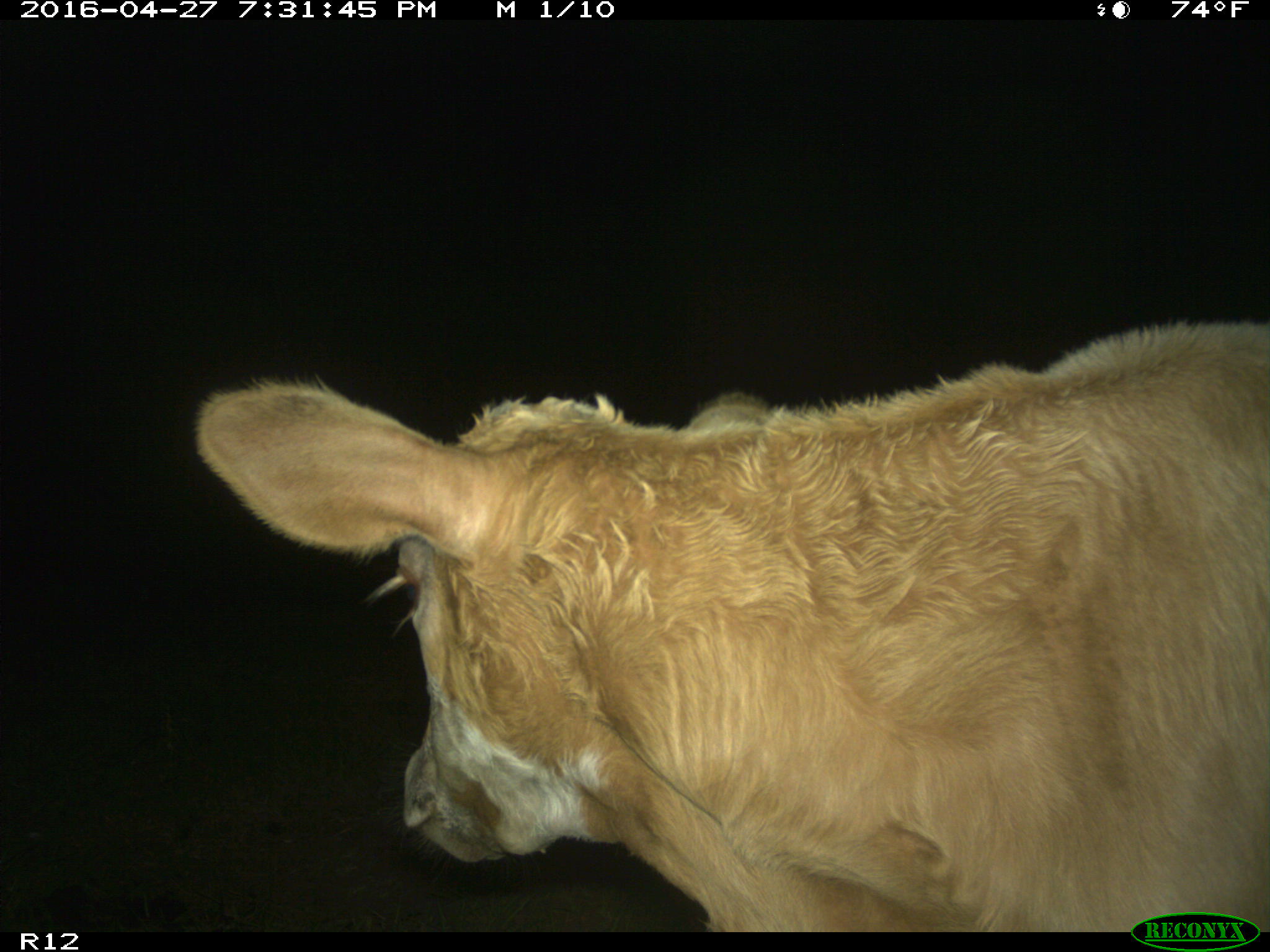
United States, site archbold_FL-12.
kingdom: Animalia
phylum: Chordata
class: Mammalia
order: Artiodactyla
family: Bovidae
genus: Bos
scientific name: Bos taurus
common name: domestic cow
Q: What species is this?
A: Bos taurus (domestic cow).